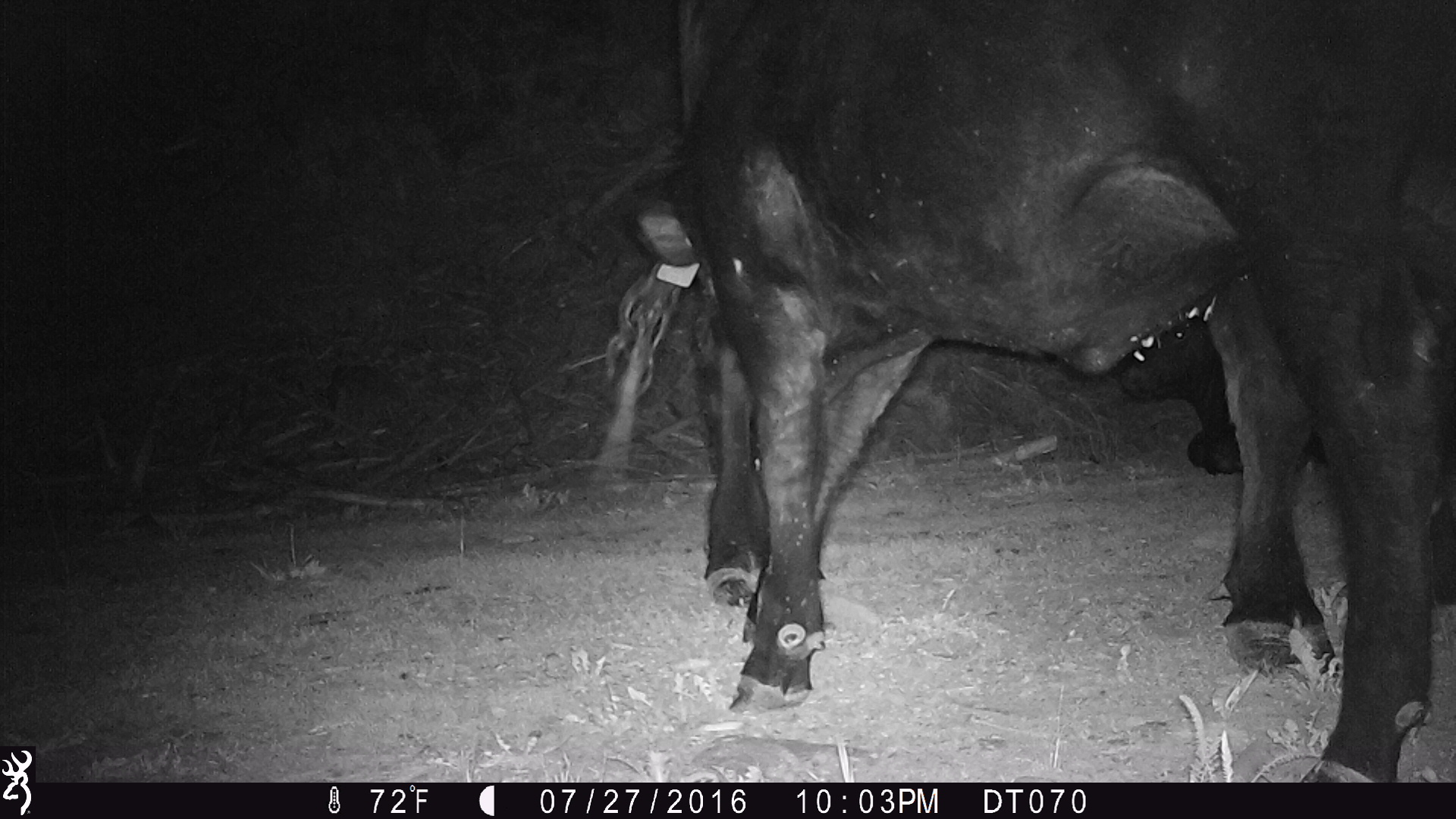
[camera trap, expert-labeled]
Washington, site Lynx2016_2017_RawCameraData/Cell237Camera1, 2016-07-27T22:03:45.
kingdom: Animalia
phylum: Chordata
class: Mammalia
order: Artiodactyla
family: Bovidae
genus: Bos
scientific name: Bos taurus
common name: domestic cattle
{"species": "domestic cattle (Bos taurus)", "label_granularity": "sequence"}